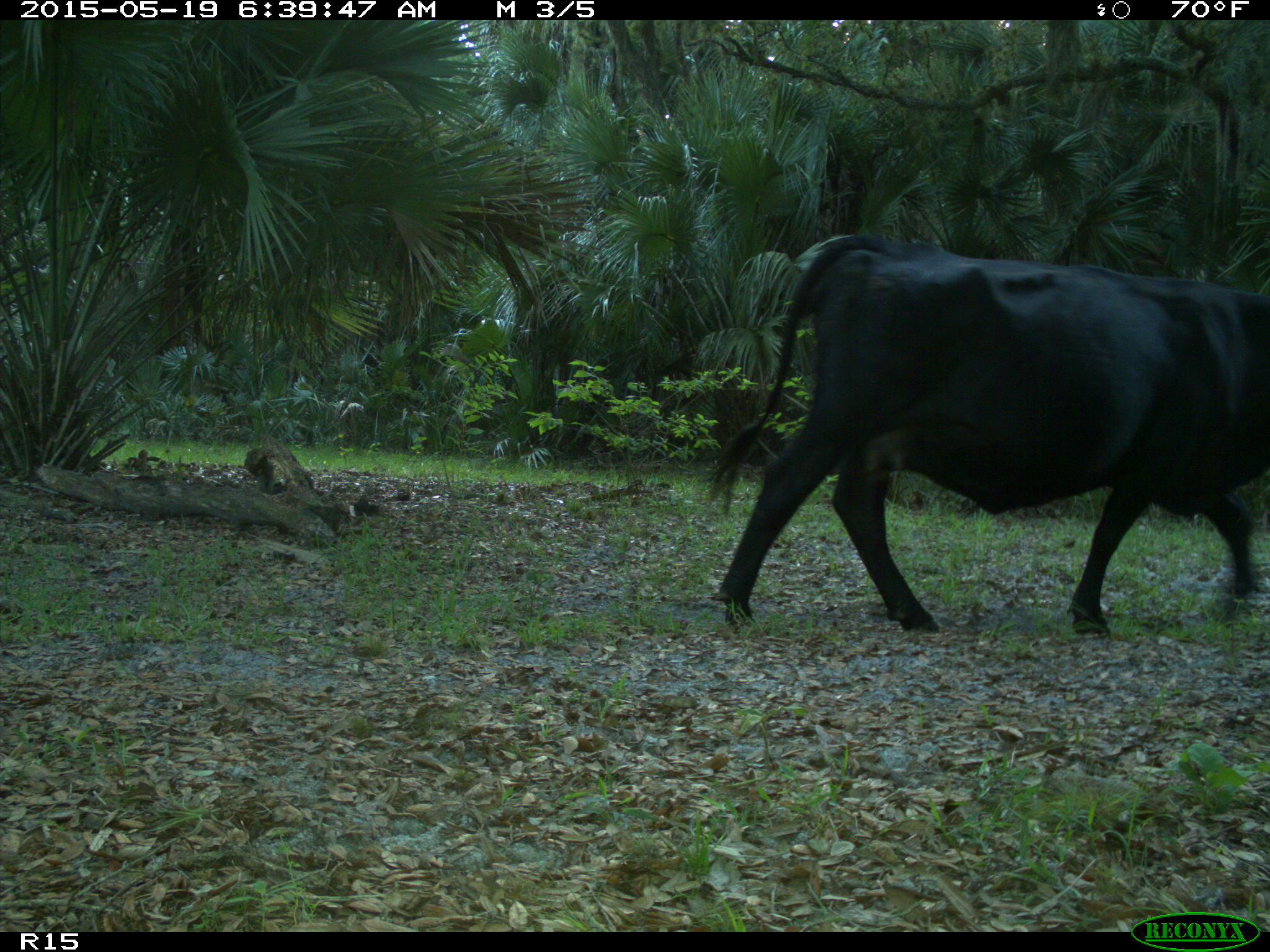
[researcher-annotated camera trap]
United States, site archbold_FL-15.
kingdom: Animalia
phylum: Chordata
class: Mammalia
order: Artiodactyla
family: Bovidae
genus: Bos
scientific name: Bos taurus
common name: domestic cow